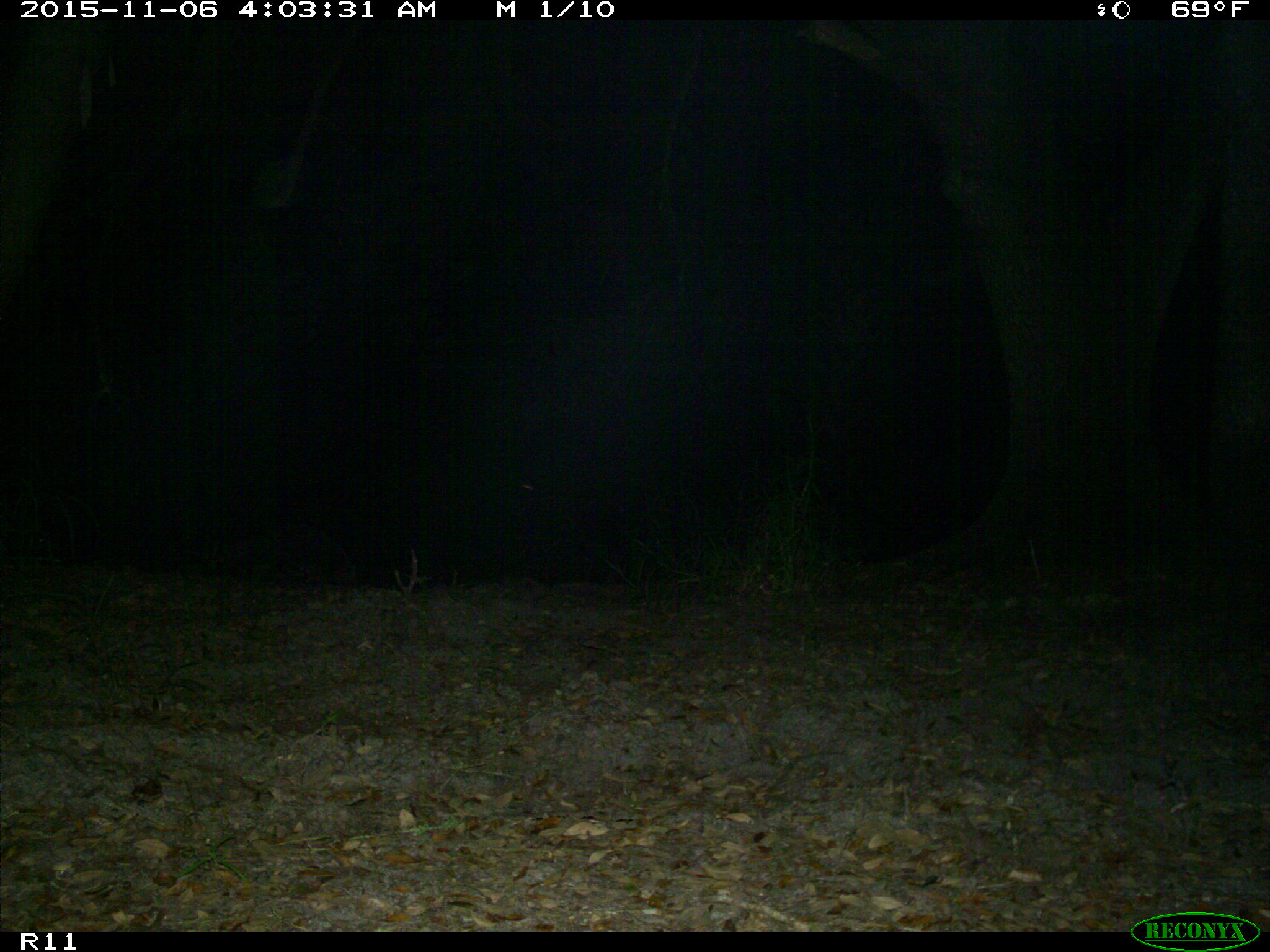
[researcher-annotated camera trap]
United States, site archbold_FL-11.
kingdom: Animalia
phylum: Chordata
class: Mammalia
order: Carnivora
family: Procyonidae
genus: Procyon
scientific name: Procyon lotor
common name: common raccoon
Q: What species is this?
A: Procyon lotor (common raccoon).